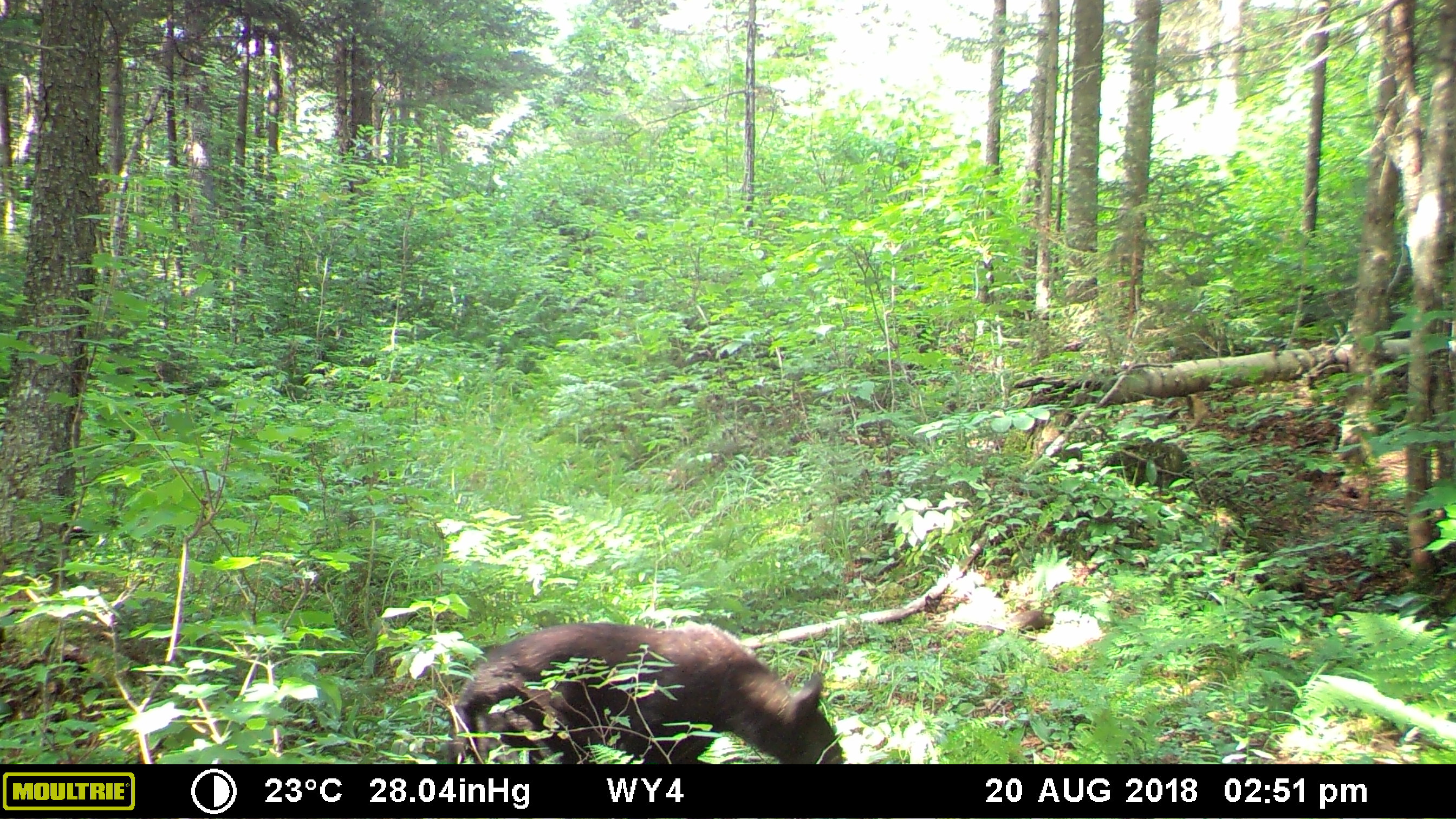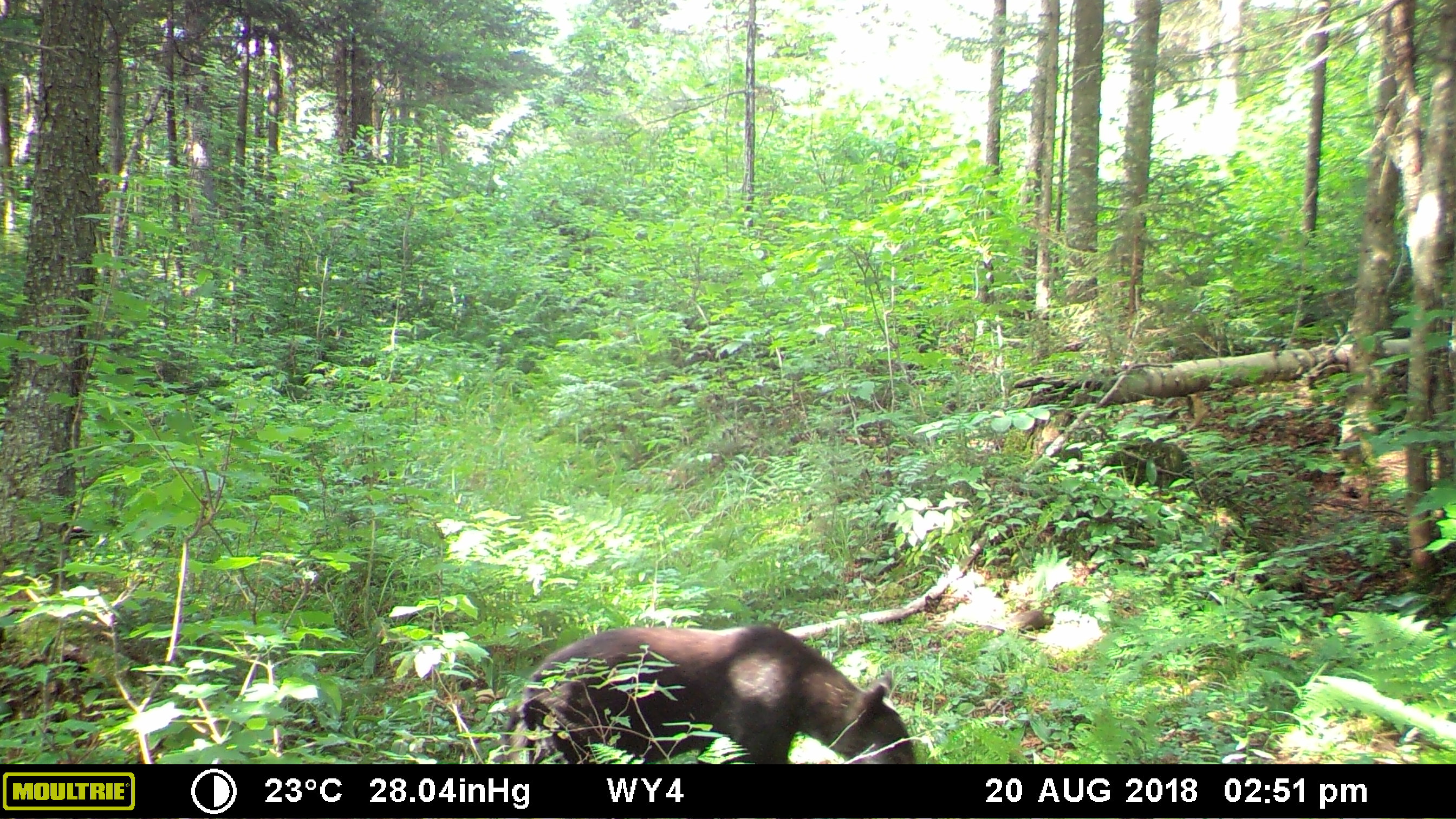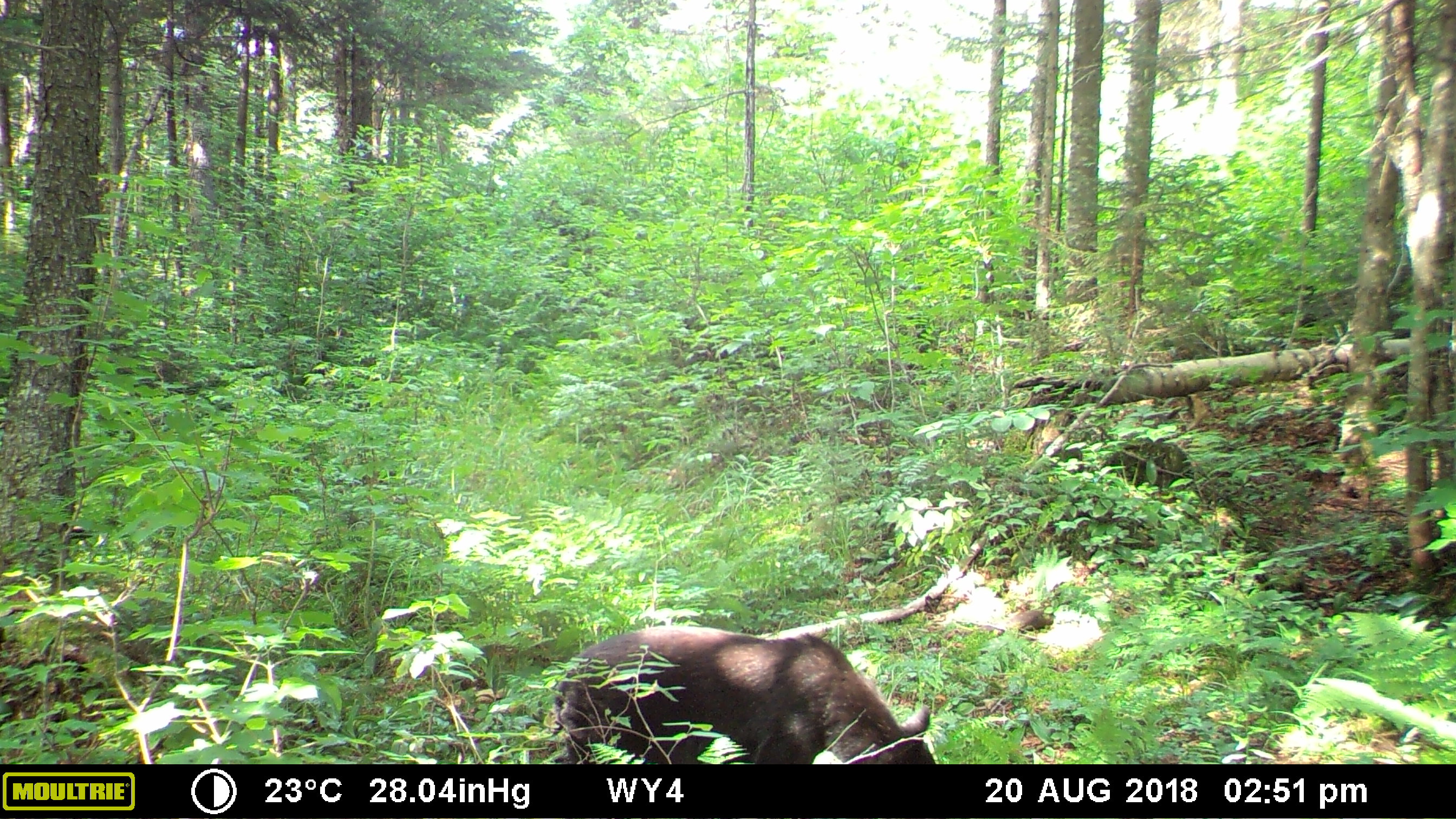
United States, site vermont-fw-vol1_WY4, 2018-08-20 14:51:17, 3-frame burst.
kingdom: Animalia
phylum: Chordata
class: Mammalia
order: Carnivora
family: Ursidae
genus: Ursus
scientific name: Ursus americanus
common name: black bear